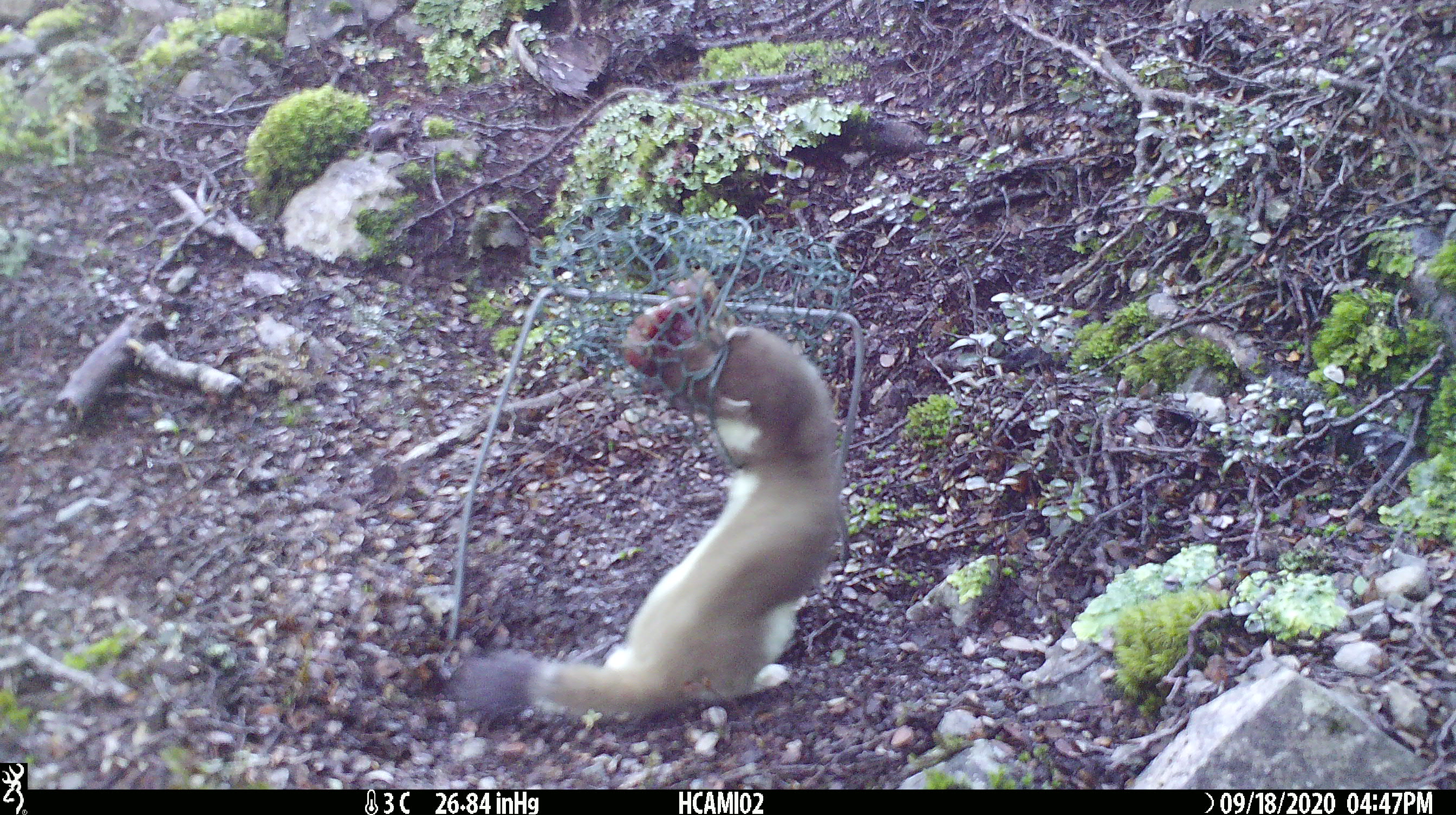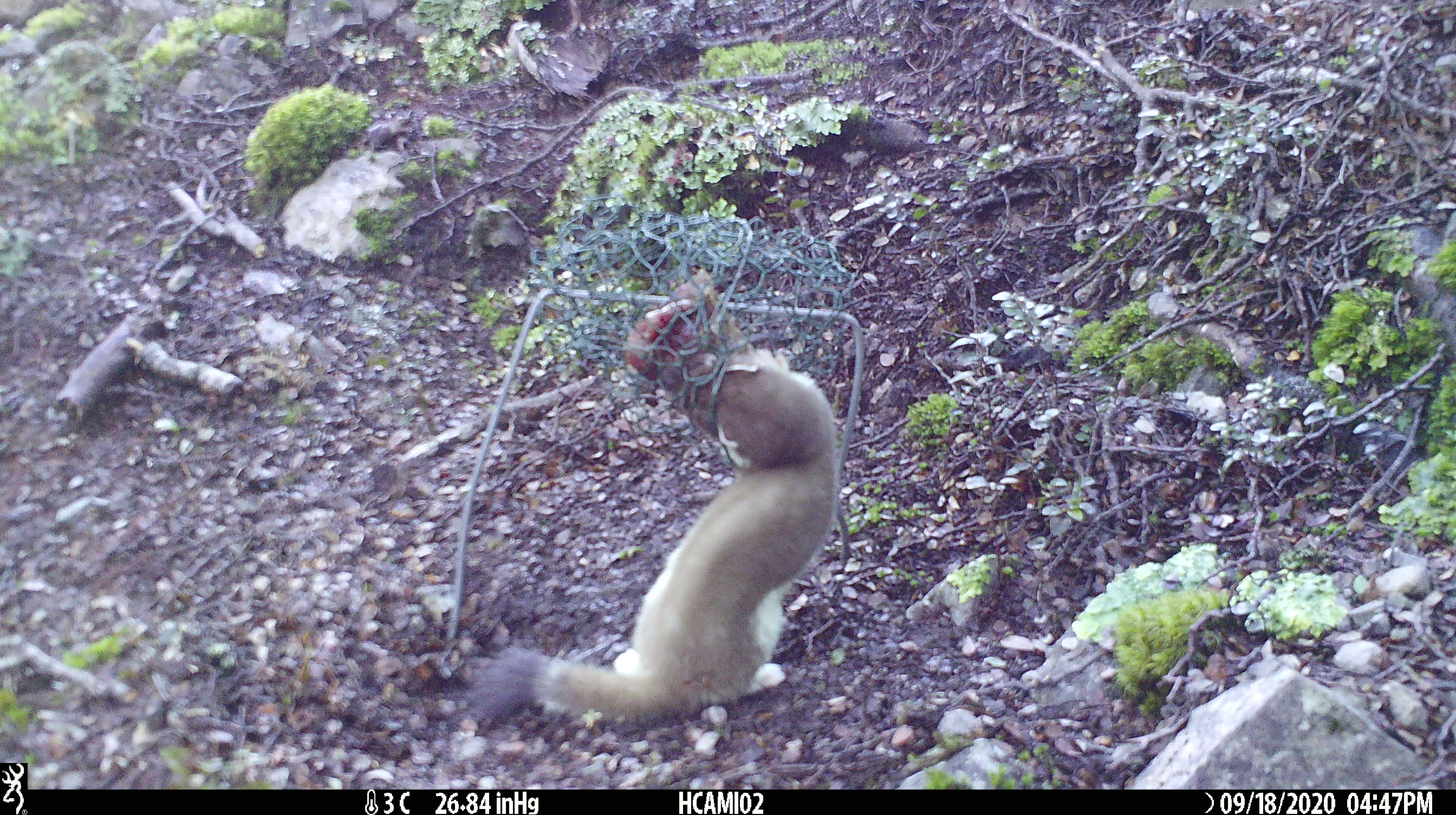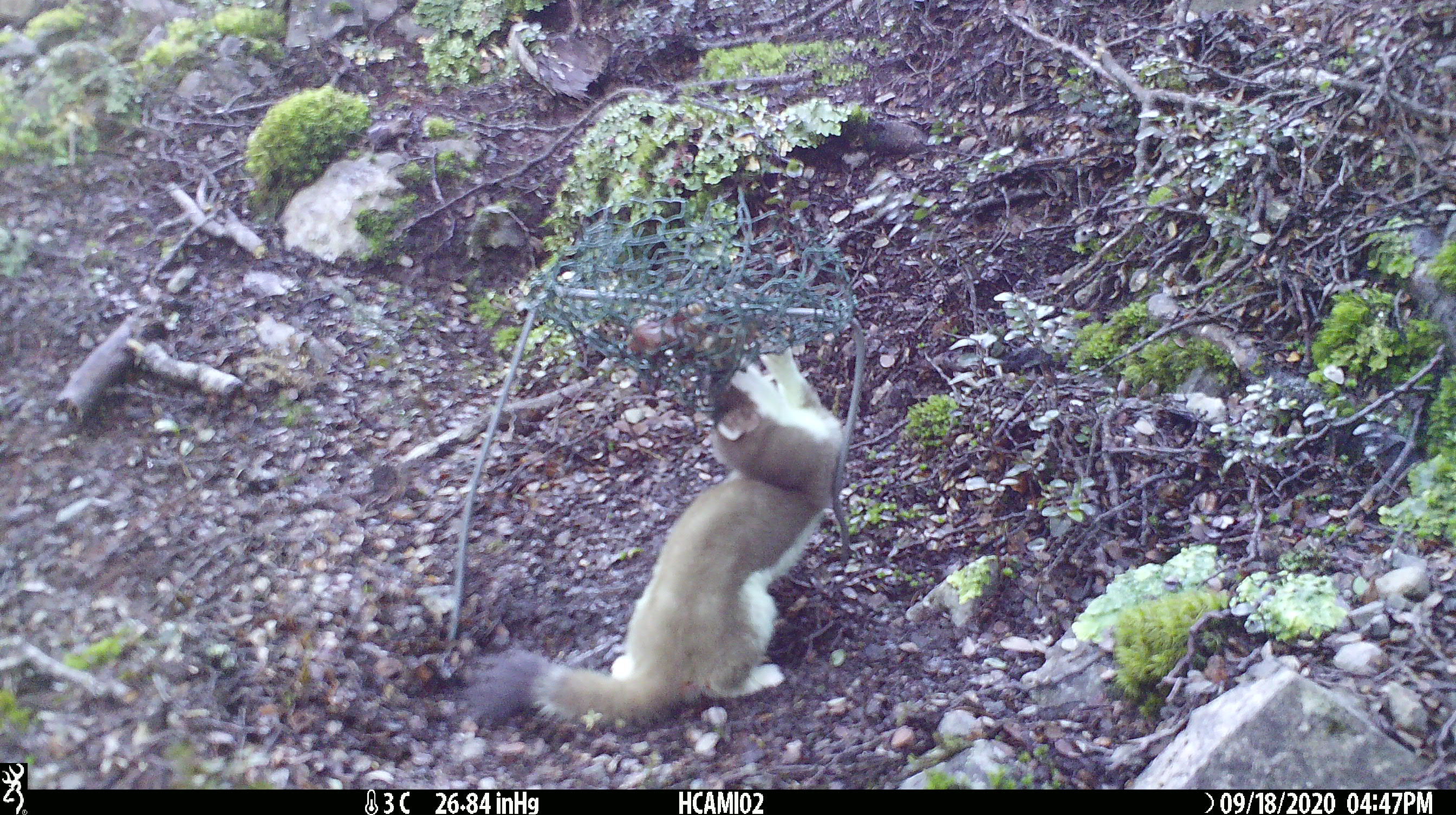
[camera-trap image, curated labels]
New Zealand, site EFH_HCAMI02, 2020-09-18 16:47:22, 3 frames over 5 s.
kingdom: Animalia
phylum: Chordata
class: Mammalia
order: Carnivora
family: Mustelidae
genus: Mustela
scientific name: Mustela erminea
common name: stoat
Stoat (Mustela erminea).